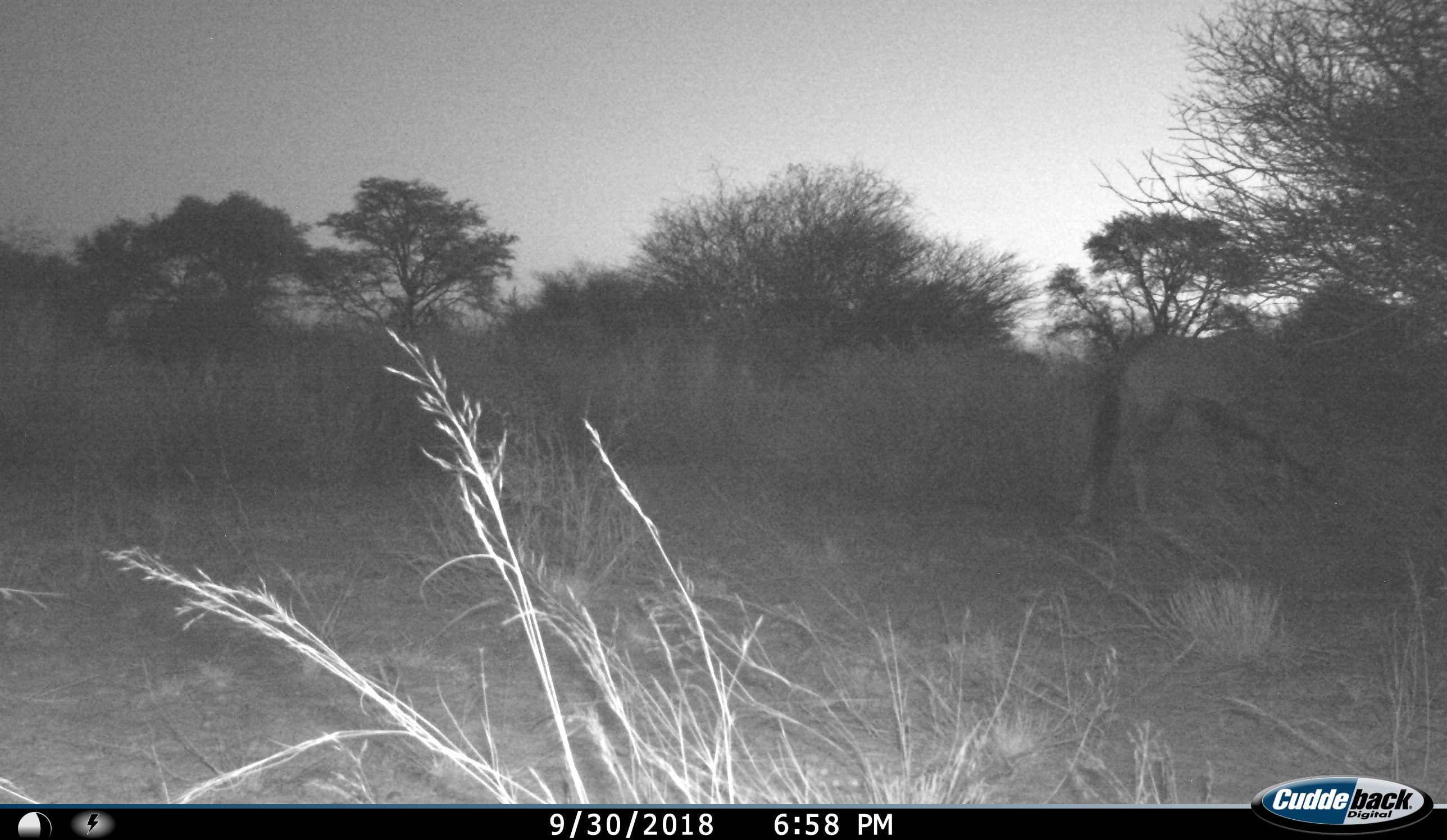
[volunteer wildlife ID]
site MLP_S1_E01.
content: unidentified animal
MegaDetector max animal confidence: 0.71